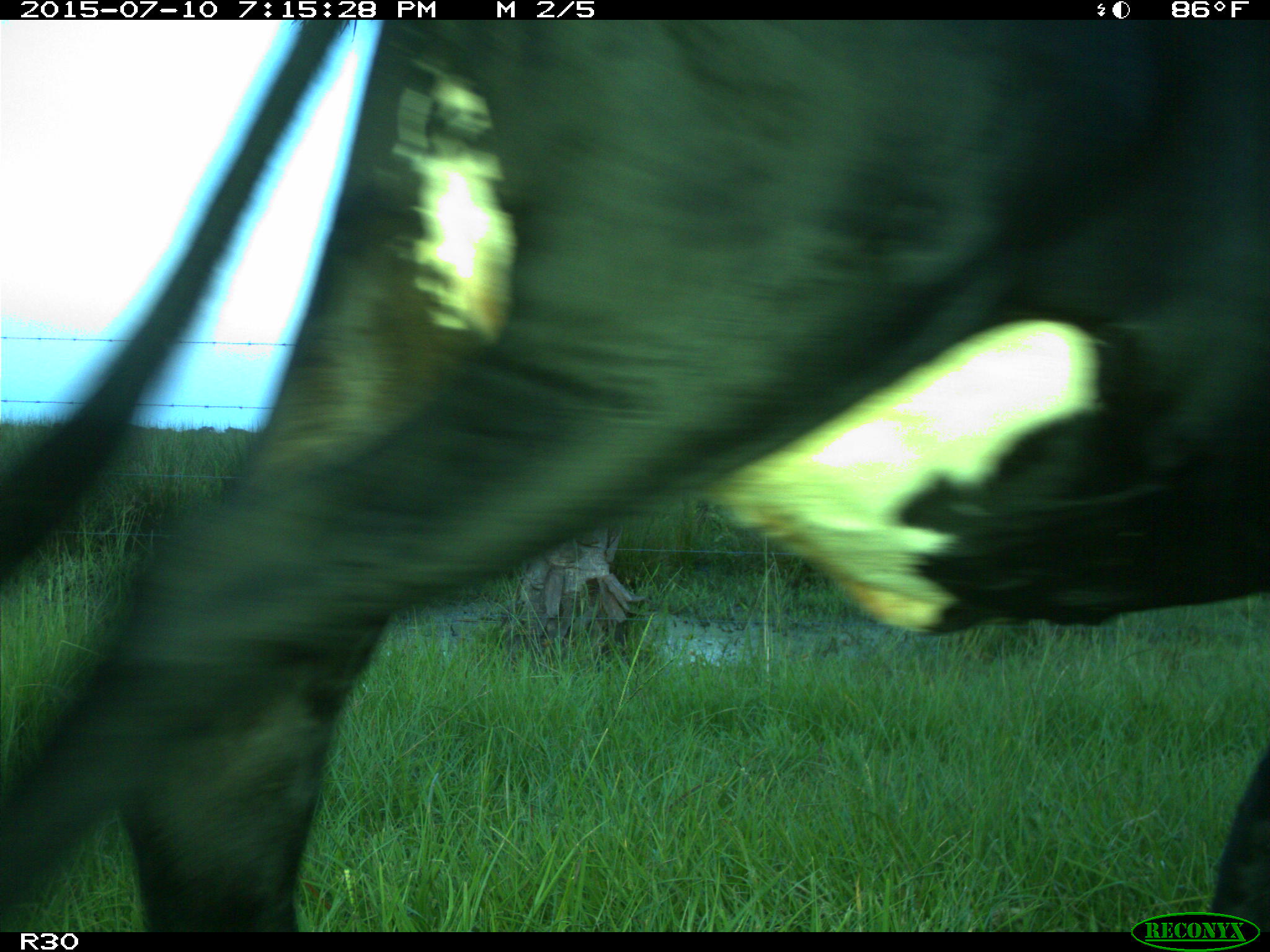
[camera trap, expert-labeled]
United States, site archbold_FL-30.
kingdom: Animalia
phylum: Chordata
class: Mammalia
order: Artiodactyla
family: Bovidae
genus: Bos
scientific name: Bos taurus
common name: domestic cow